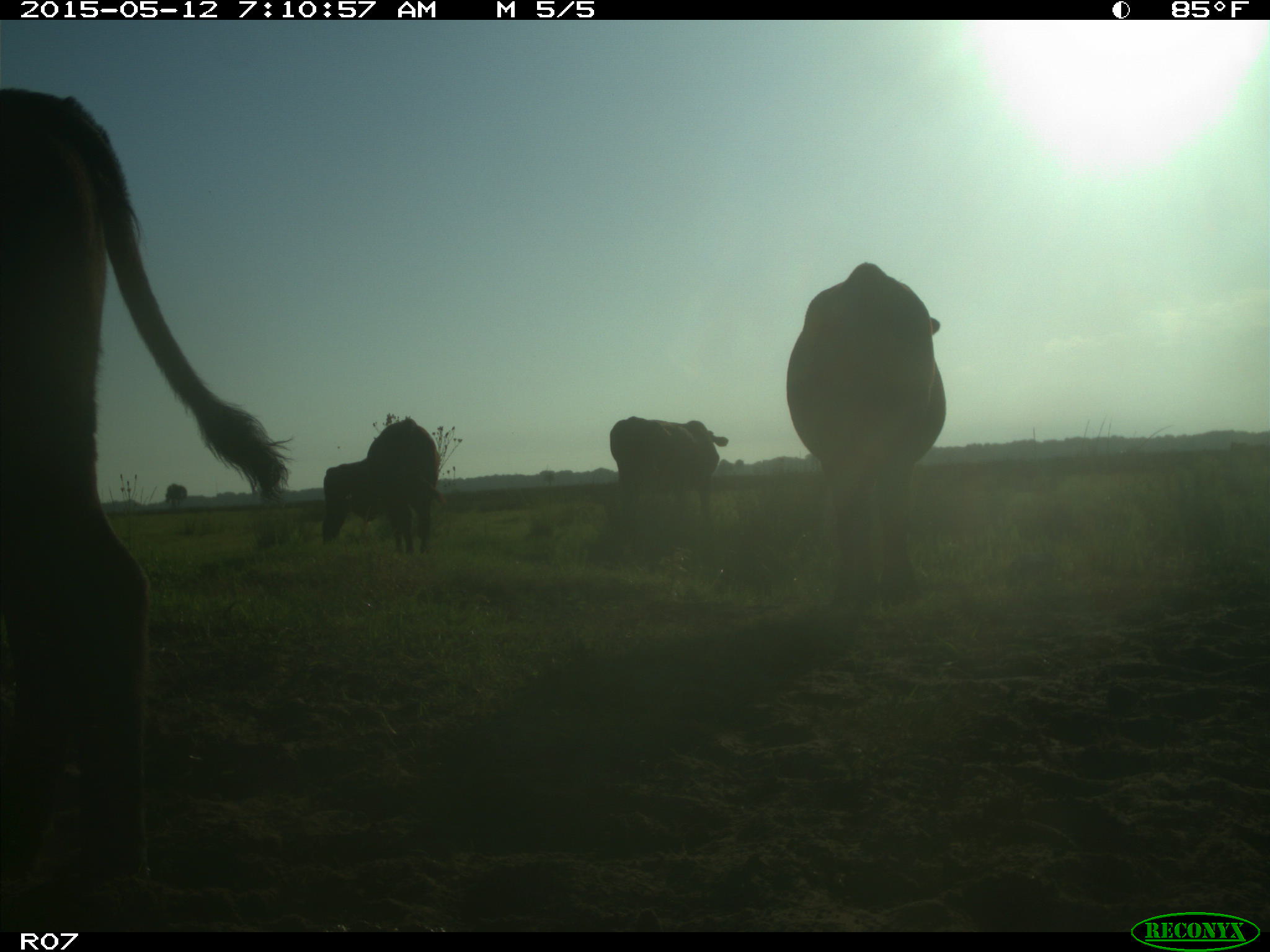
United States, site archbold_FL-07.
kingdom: Animalia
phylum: Chordata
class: Mammalia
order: Artiodactyla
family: Bovidae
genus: Bos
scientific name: Bos taurus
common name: domestic cow